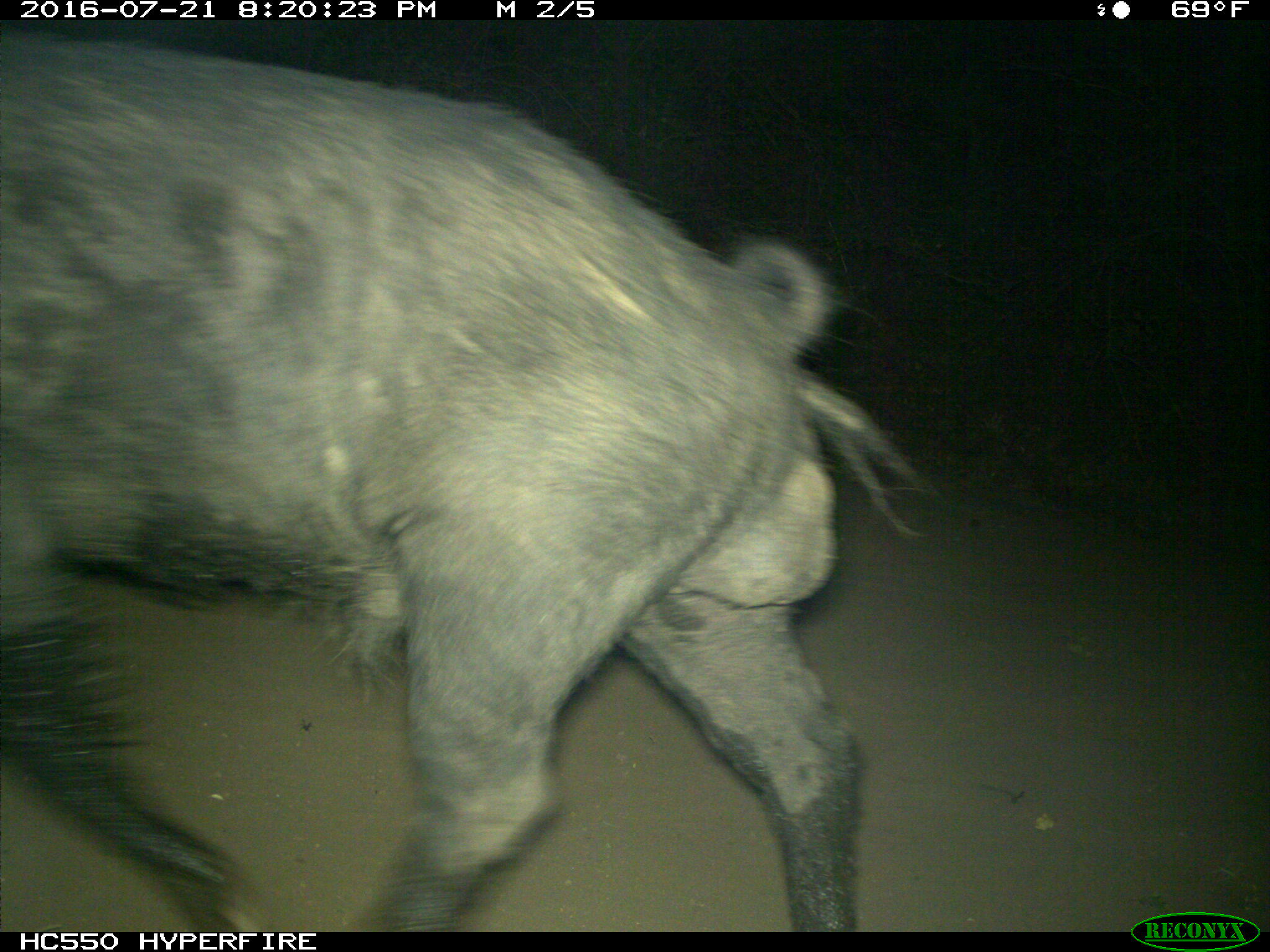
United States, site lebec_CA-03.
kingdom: Animalia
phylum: Chordata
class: Mammalia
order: Artiodactyla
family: Suidae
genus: Sus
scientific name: Sus scrofa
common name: wild boar